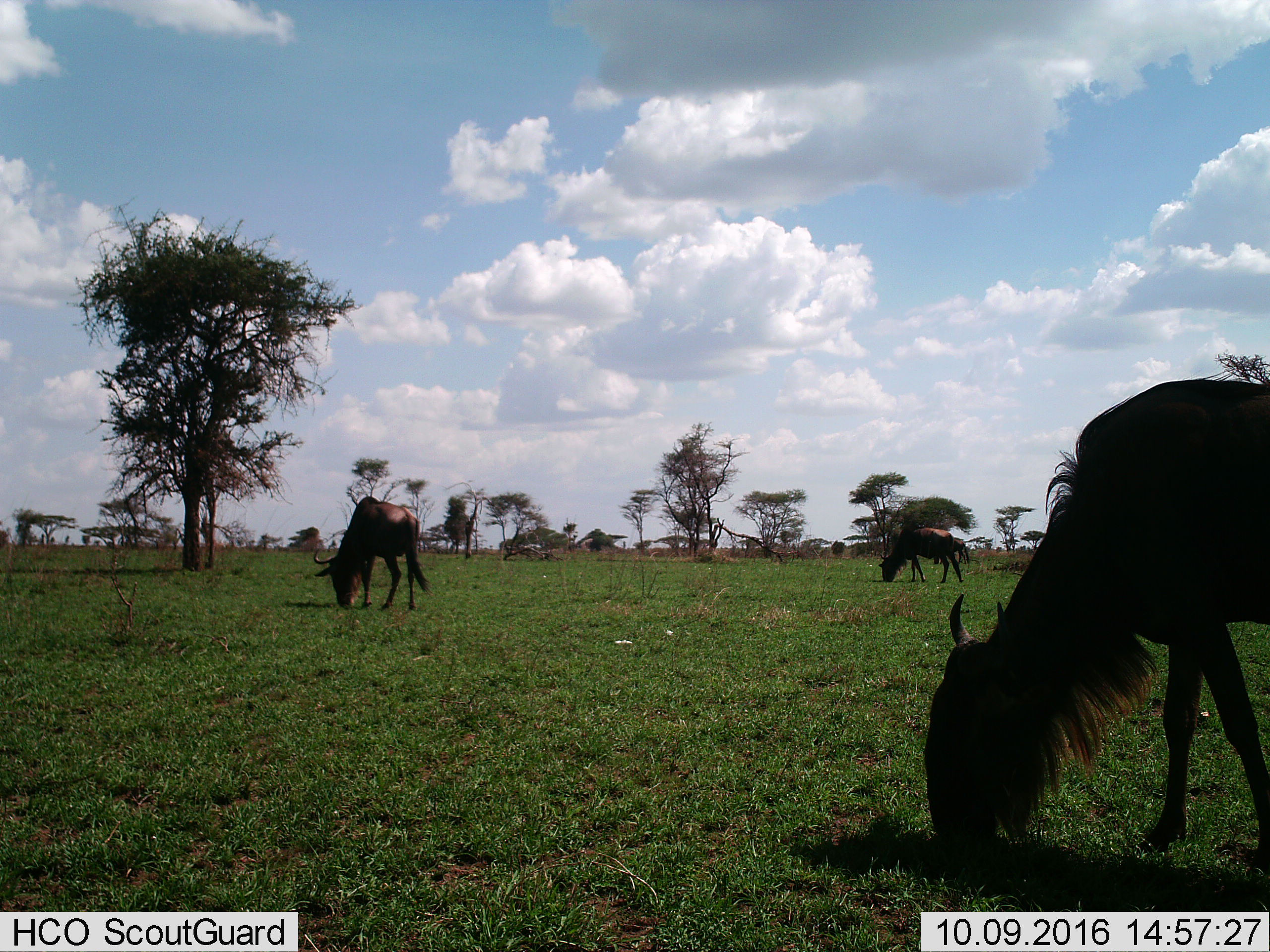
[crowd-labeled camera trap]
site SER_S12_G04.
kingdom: Animalia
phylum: Chordata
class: Mammalia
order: Artiodactyla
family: Bovidae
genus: Connochaetes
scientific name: Connochaetes taurinus taurinus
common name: blue wildebeest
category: wildebeestblue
Wildebeestblue (blue wildebeest) (Connochaetes taurinus taurinus), count 3. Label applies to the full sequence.